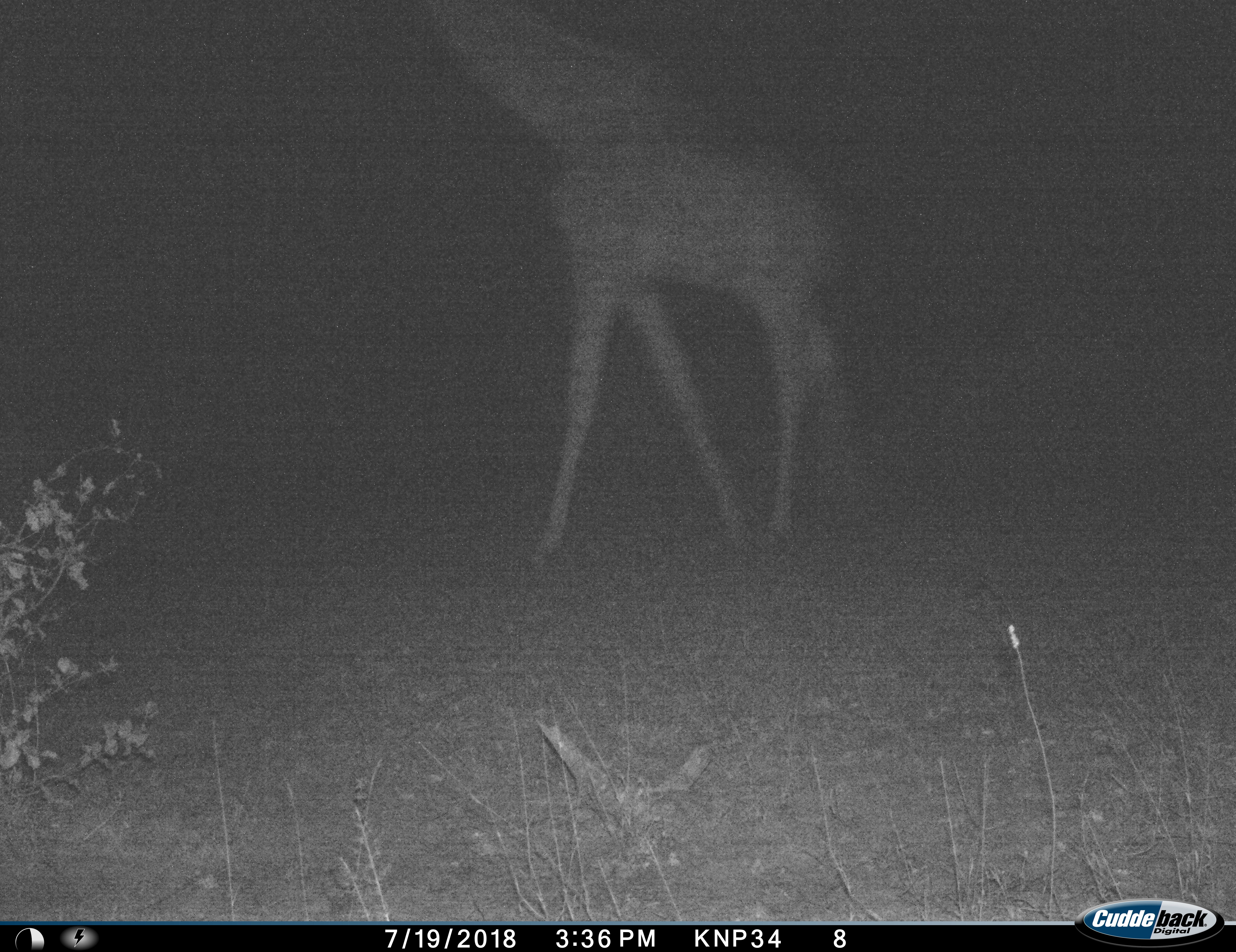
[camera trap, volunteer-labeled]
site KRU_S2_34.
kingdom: Animalia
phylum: Chordata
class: Mammalia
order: Artiodactyla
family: Giraffidae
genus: Giraffa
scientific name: Giraffa camelopardalis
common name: giraffe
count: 1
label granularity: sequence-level